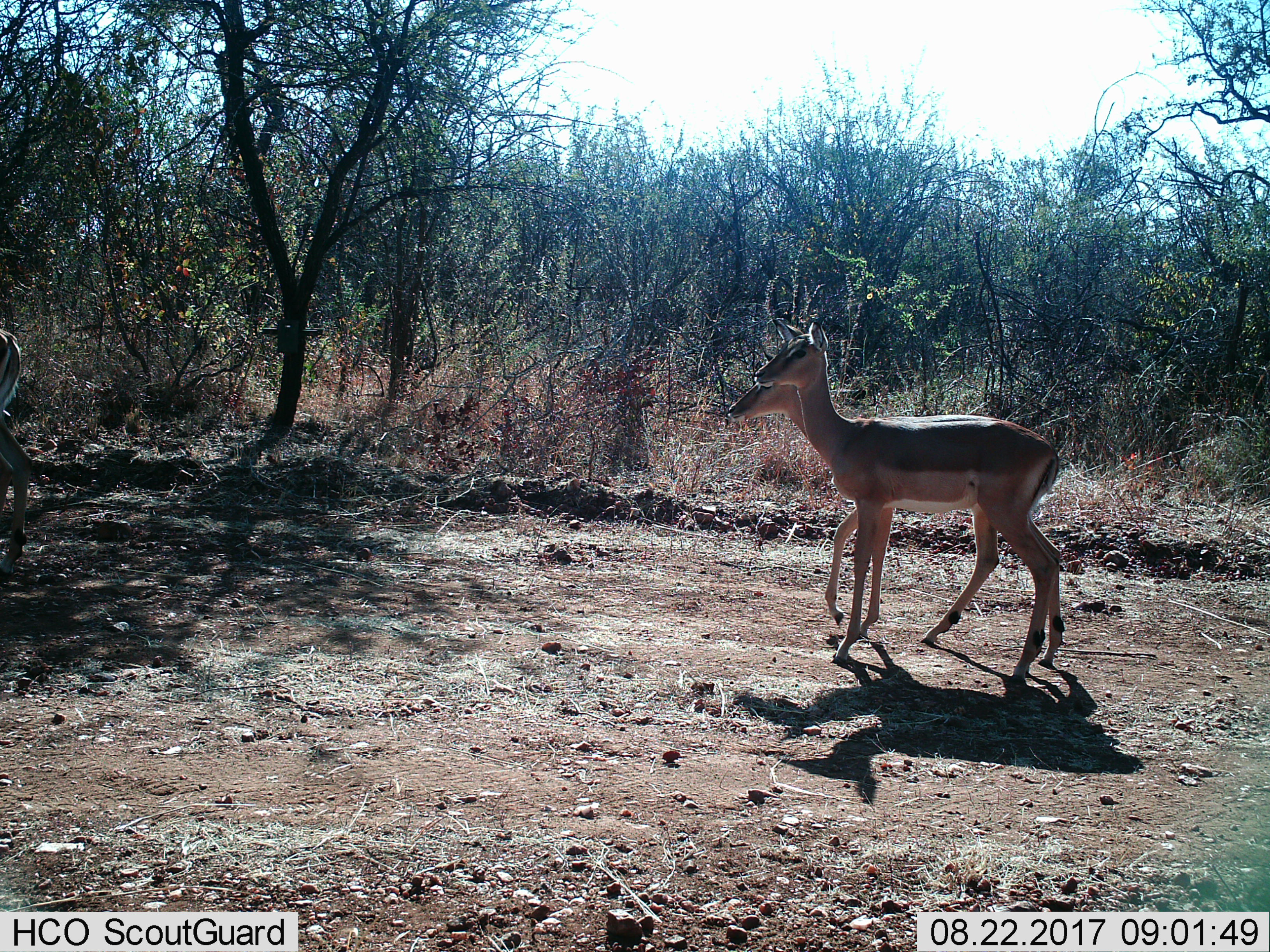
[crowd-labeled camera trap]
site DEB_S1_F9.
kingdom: Animalia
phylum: Chordata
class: Mammalia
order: Artiodactyla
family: Bovidae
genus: Aepyceros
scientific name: Aepyceros melampus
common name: impala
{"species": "impala (Aepyceros melampus)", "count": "2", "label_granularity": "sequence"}